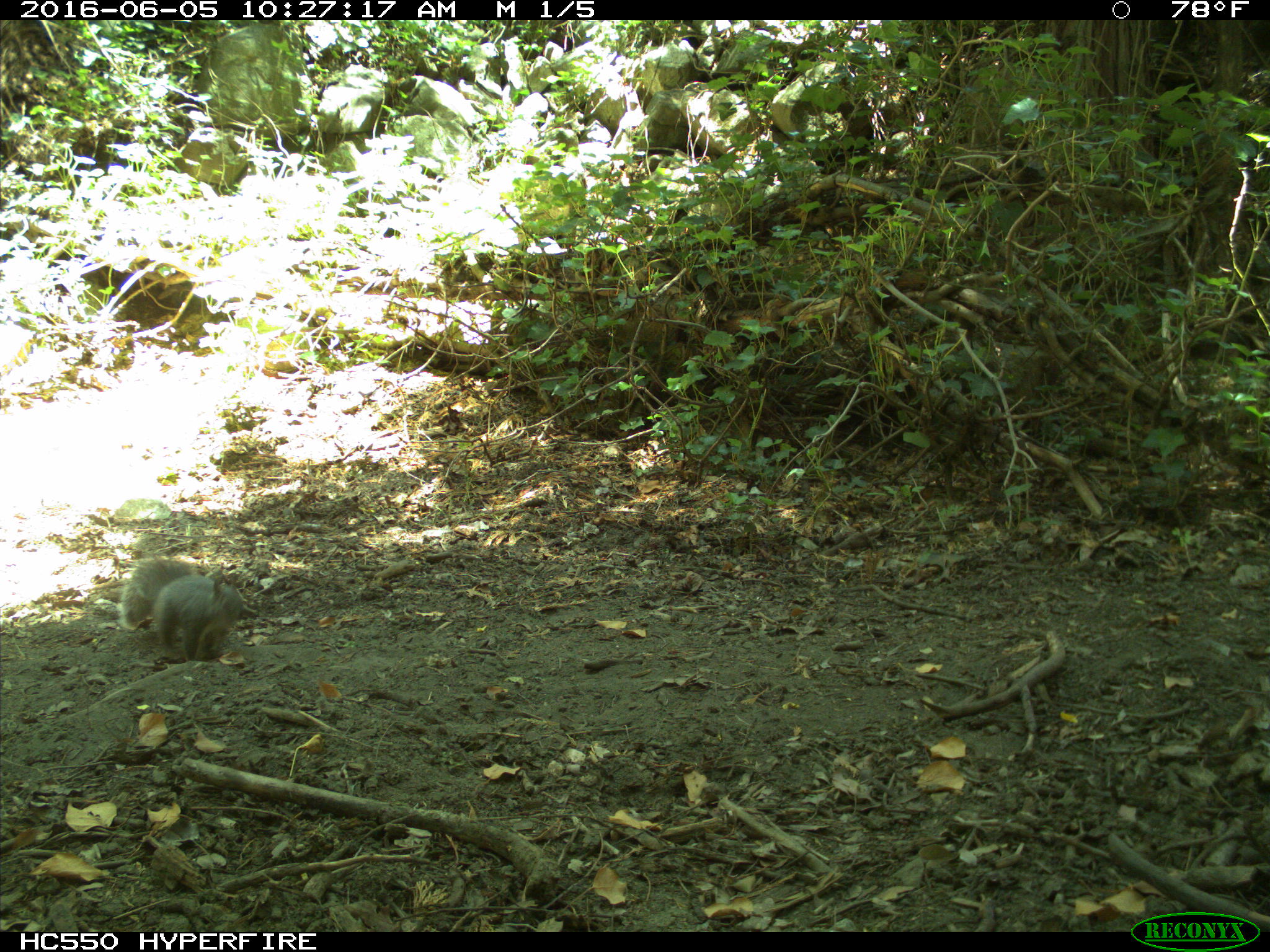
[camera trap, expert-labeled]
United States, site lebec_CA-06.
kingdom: Animalia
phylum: Chordata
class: Mammalia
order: Rodentia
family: Sciuridae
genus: Sciurus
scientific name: Sciurus carolinensis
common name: eastern gray squirrel